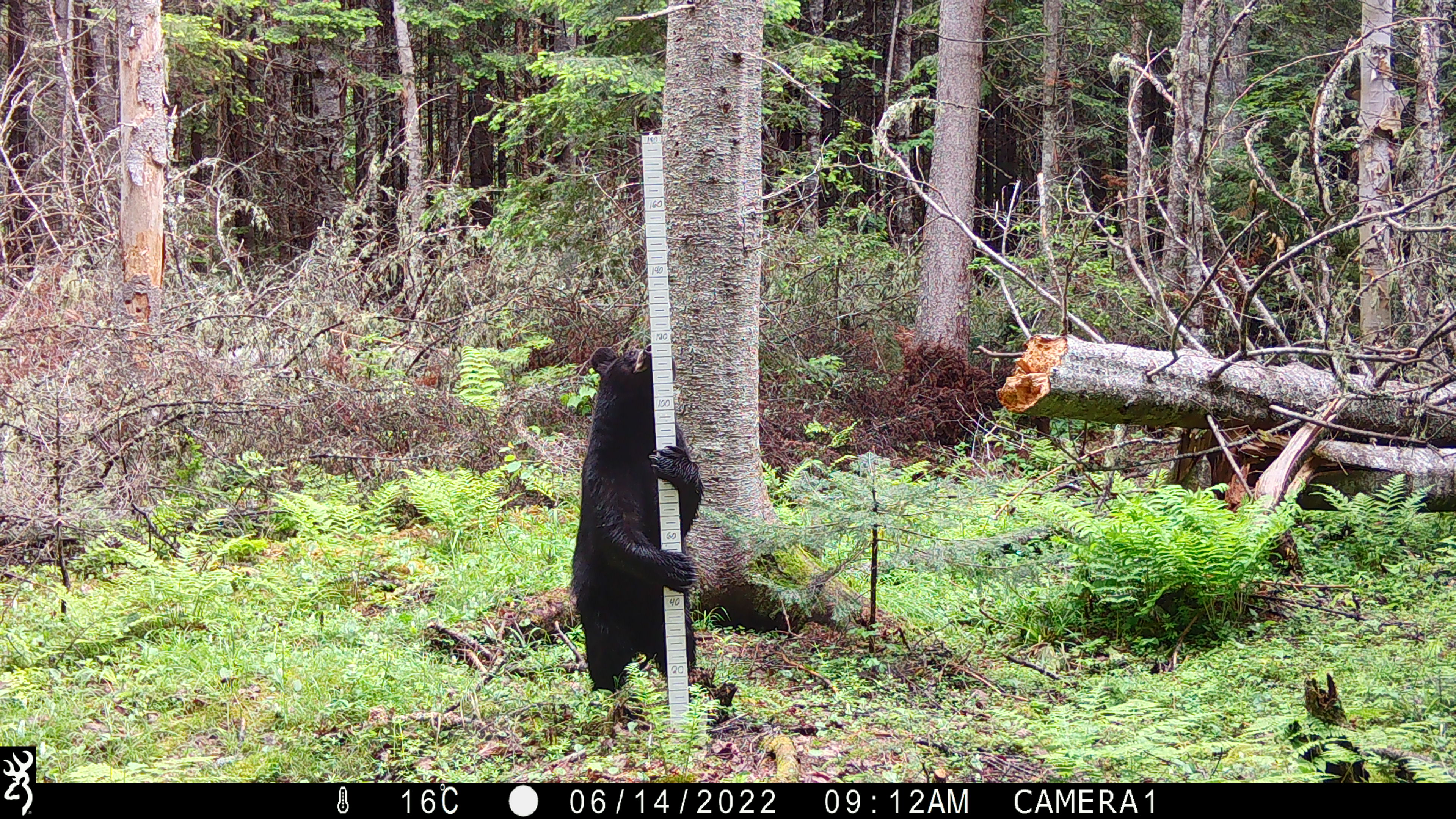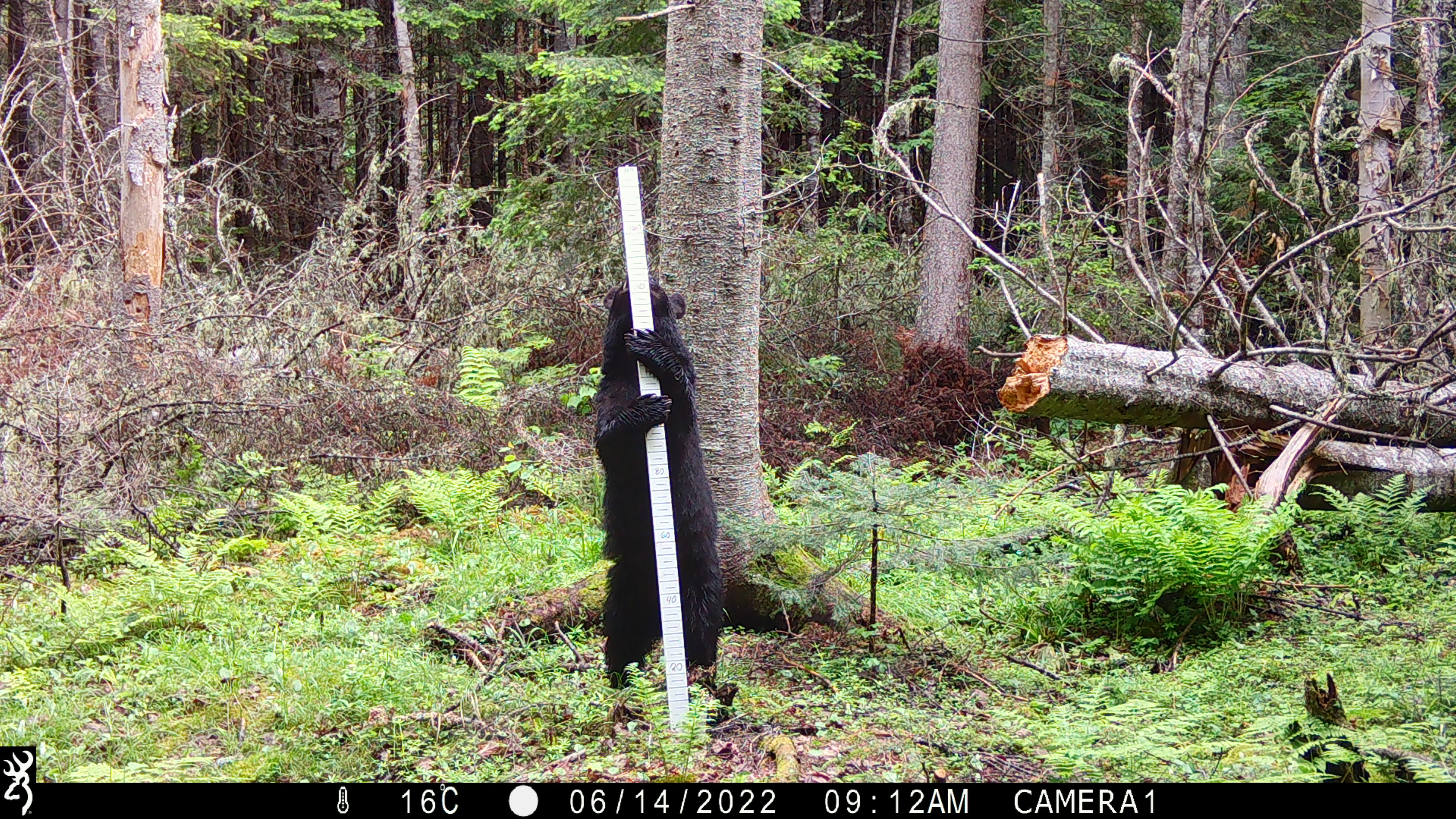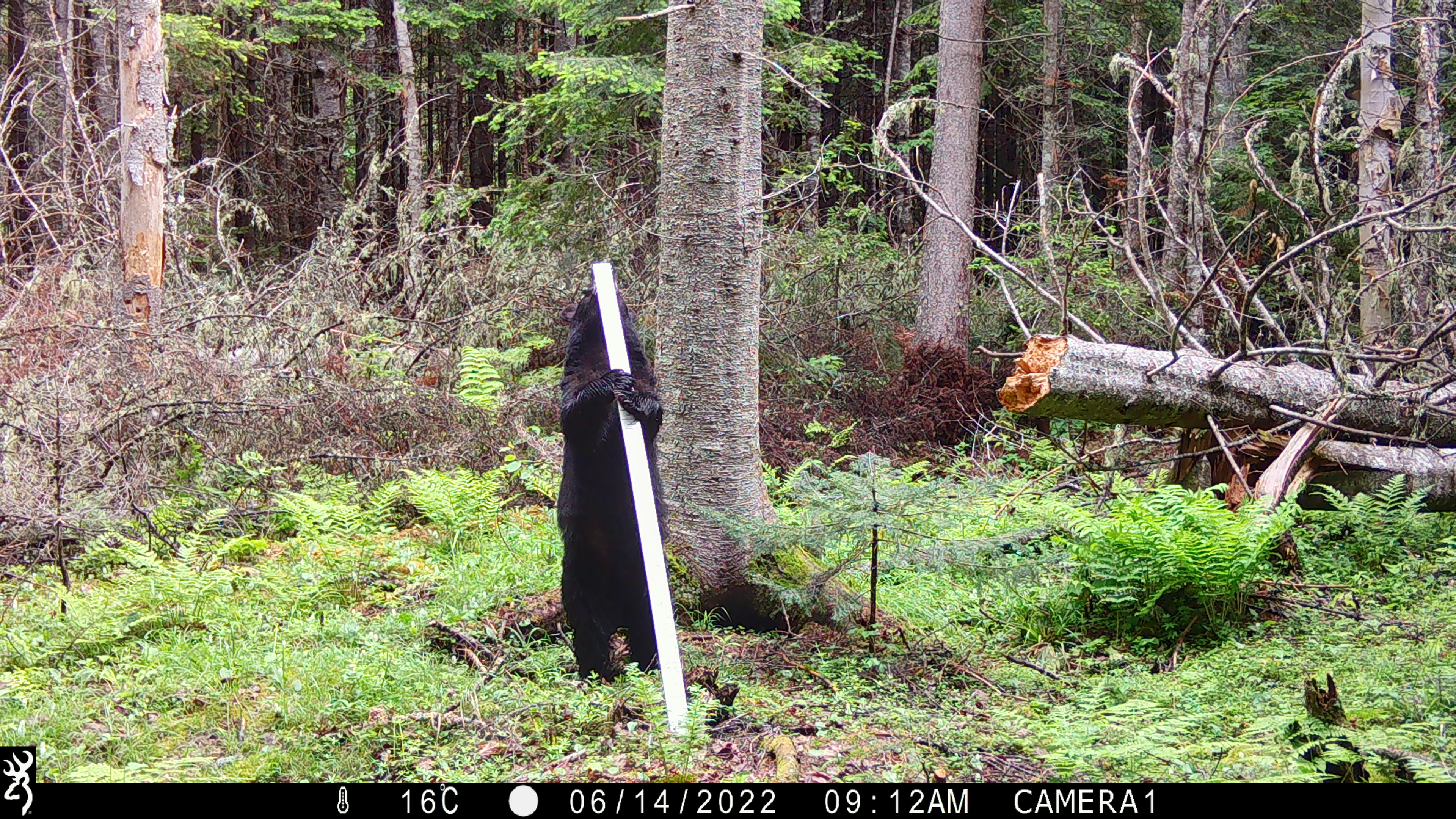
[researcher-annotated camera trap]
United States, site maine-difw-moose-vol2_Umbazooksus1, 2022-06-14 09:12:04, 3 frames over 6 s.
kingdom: Animalia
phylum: Chordata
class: Mammalia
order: Carnivora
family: Ursidae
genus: Ursus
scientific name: Ursus americanus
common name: black bear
Black bear (Ursus americanus).